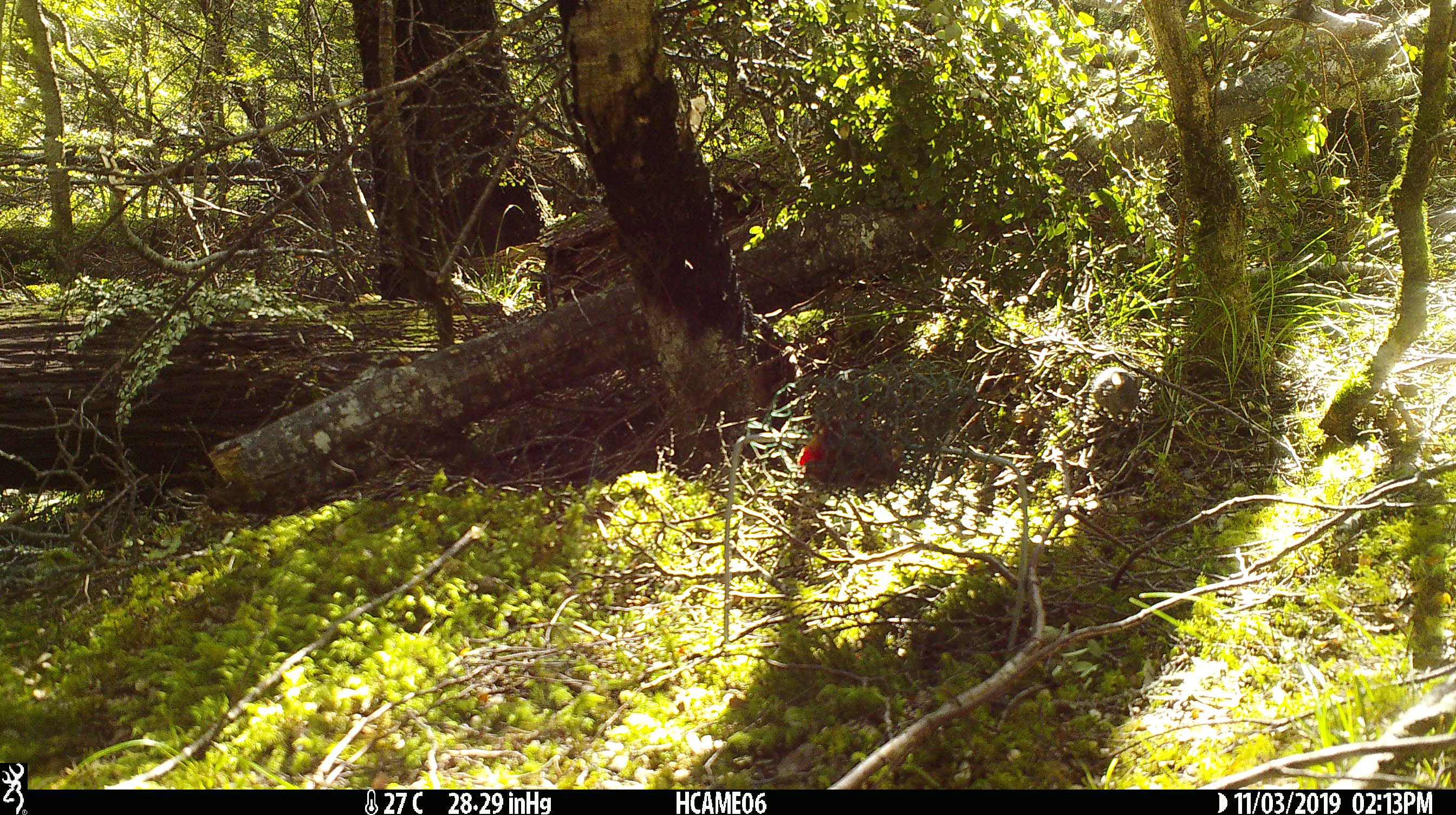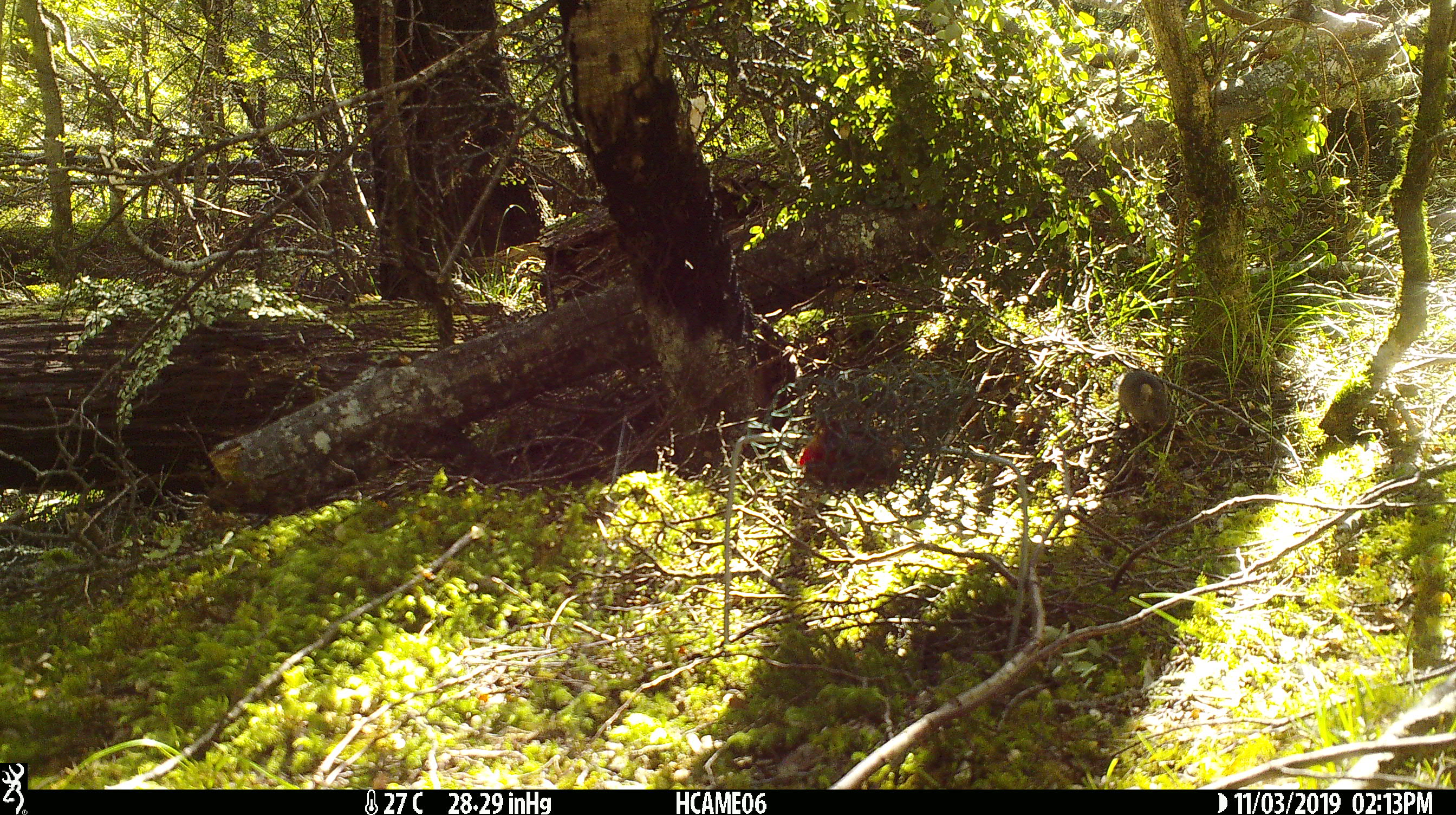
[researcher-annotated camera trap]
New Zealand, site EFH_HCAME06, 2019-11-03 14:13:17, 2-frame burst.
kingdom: Animalia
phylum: Chordata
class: Mammalia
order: Rodentia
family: Muridae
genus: Mus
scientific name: Mus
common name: mouse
Mouse (Mus).